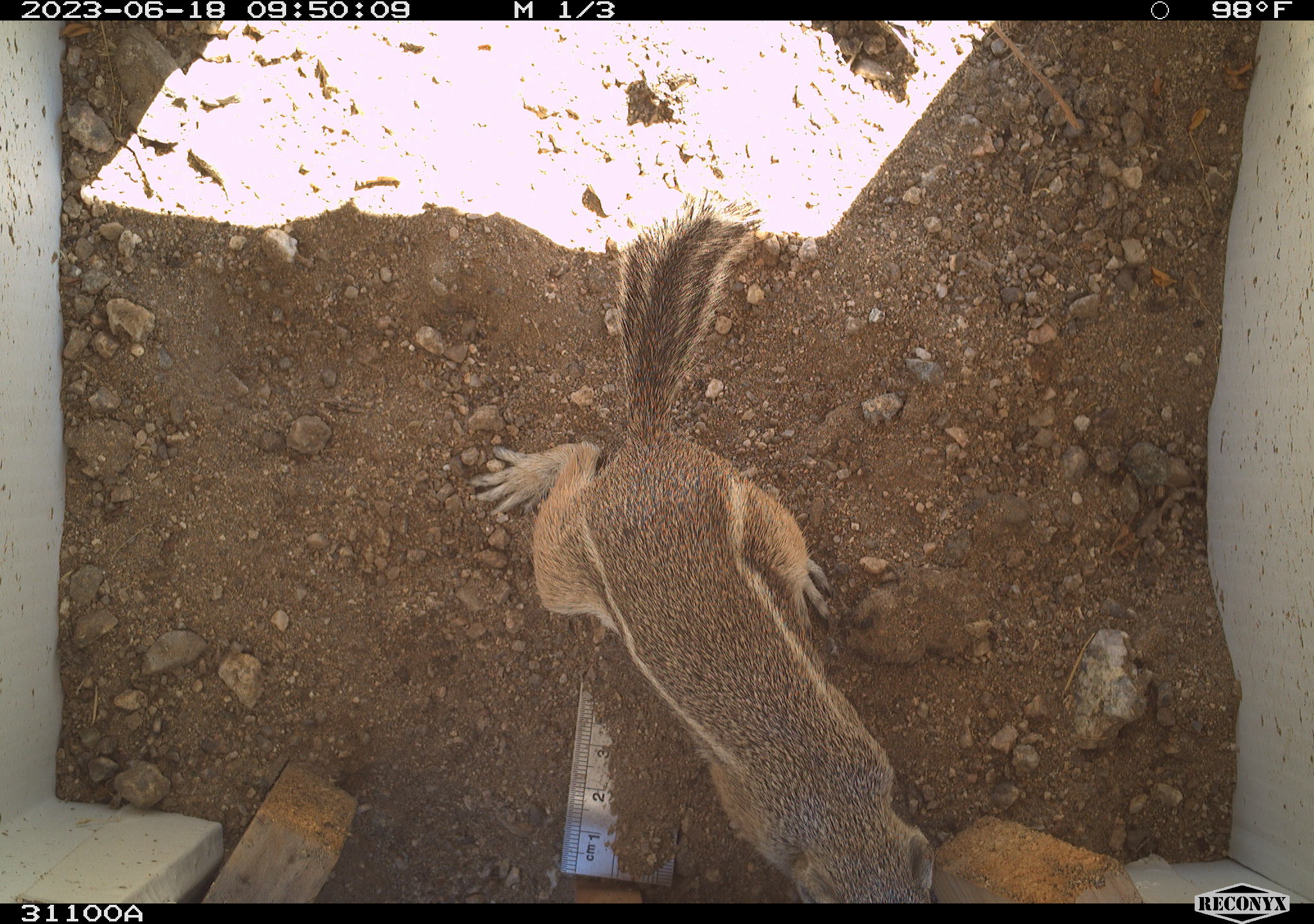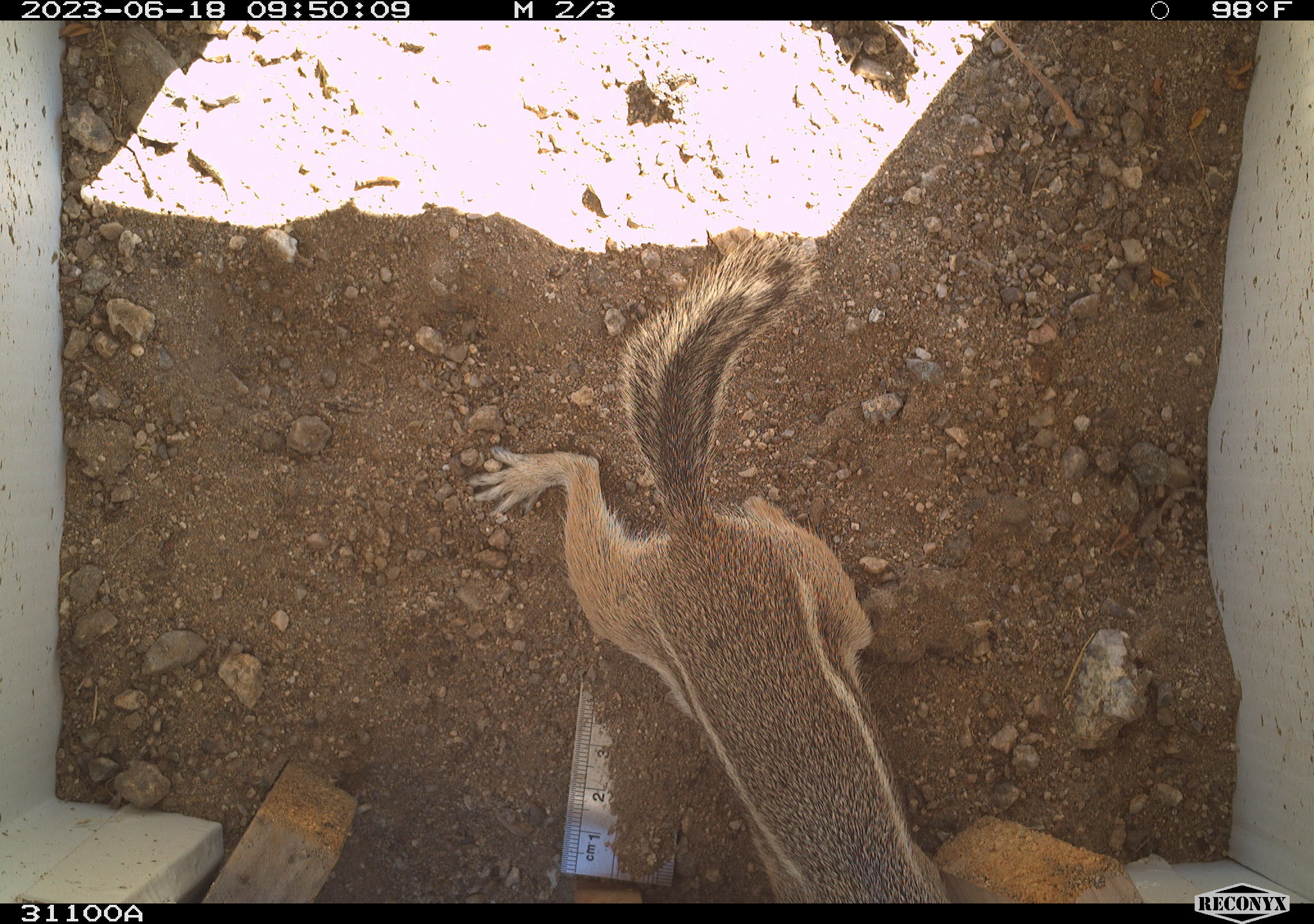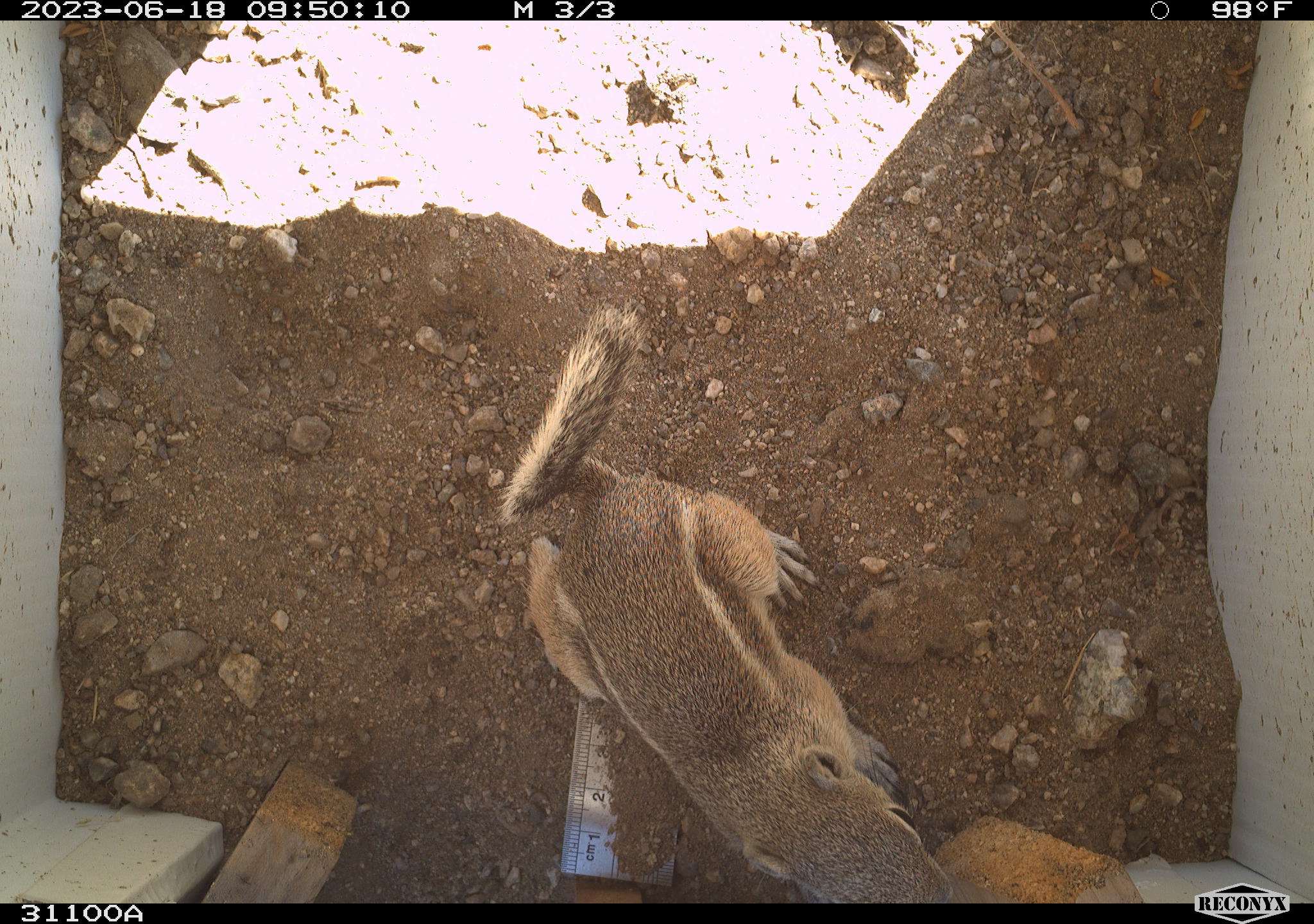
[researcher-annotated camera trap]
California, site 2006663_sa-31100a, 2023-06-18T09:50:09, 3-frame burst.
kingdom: Animalia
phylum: Chordata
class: Mammalia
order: Rodentia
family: Sciuridae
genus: Ammospermophilus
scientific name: Ammospermophilus leucurus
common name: white-tailed antelope squirrel